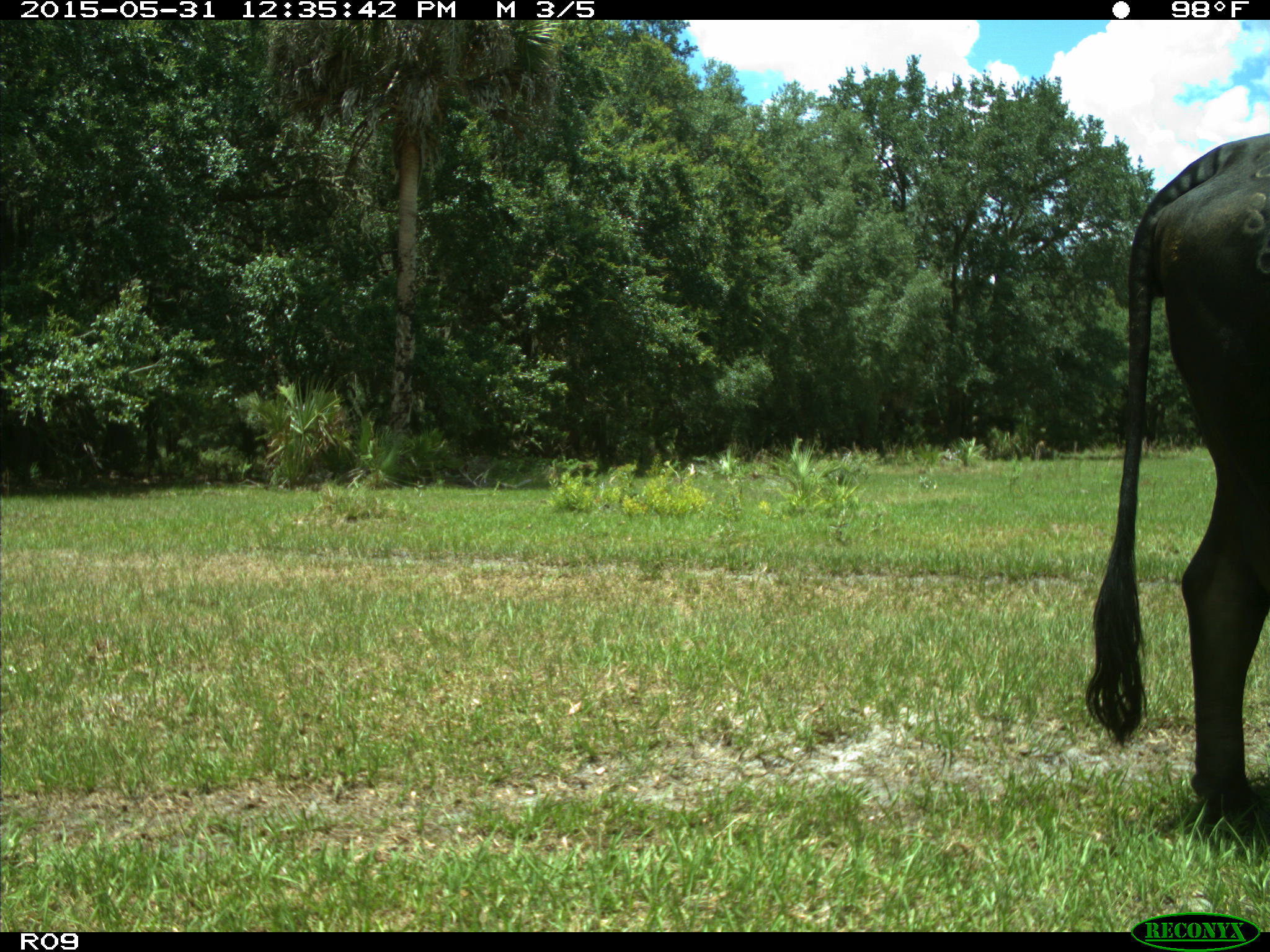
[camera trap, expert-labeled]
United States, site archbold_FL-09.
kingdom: Animalia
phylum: Chordata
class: Mammalia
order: Artiodactyla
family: Bovidae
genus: Bos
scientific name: Bos taurus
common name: domestic cow